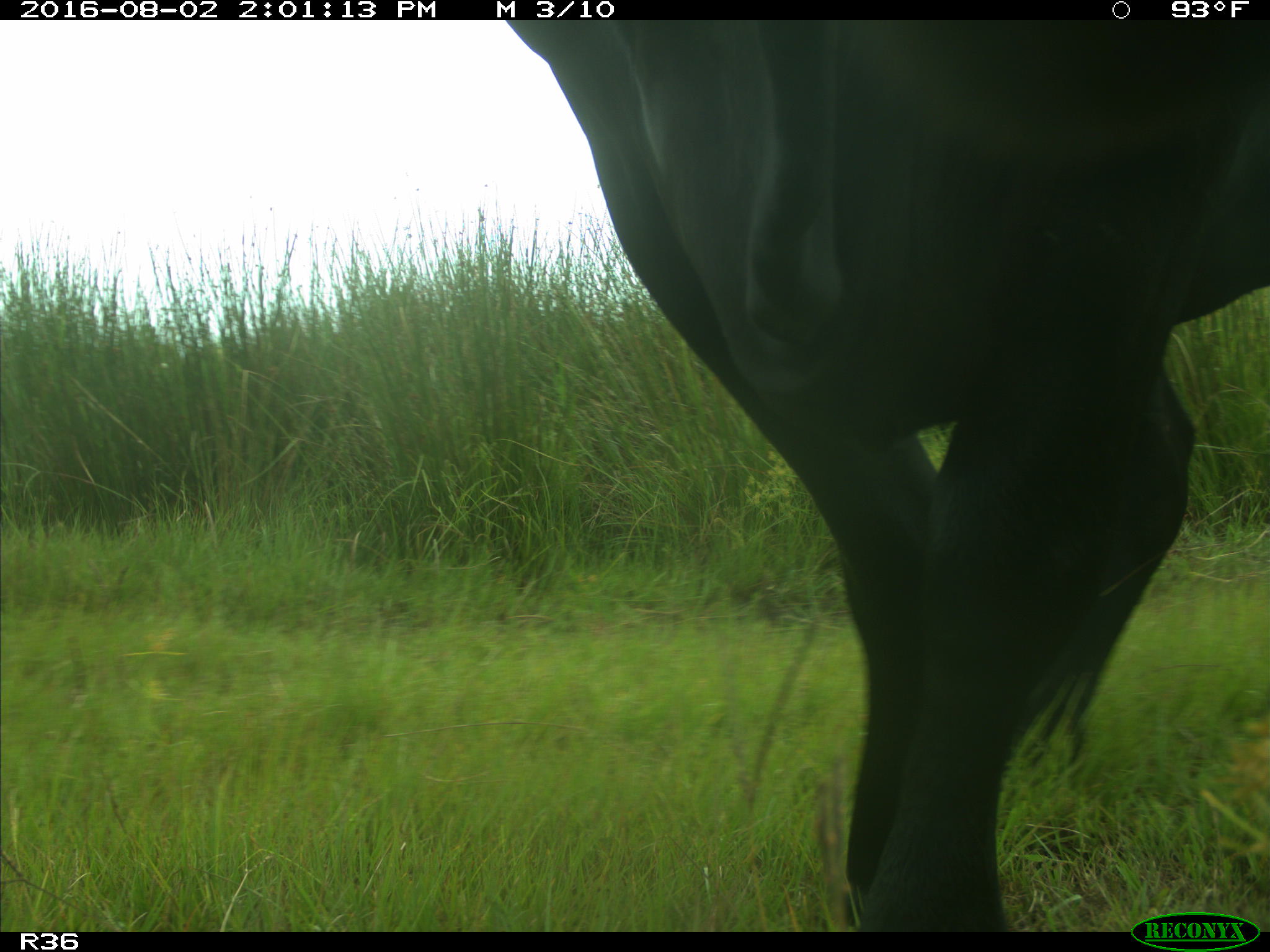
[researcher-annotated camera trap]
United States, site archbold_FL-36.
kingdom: Animalia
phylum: Chordata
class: Mammalia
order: Artiodactyla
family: Bovidae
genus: Bos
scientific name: Bos taurus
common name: domestic cow